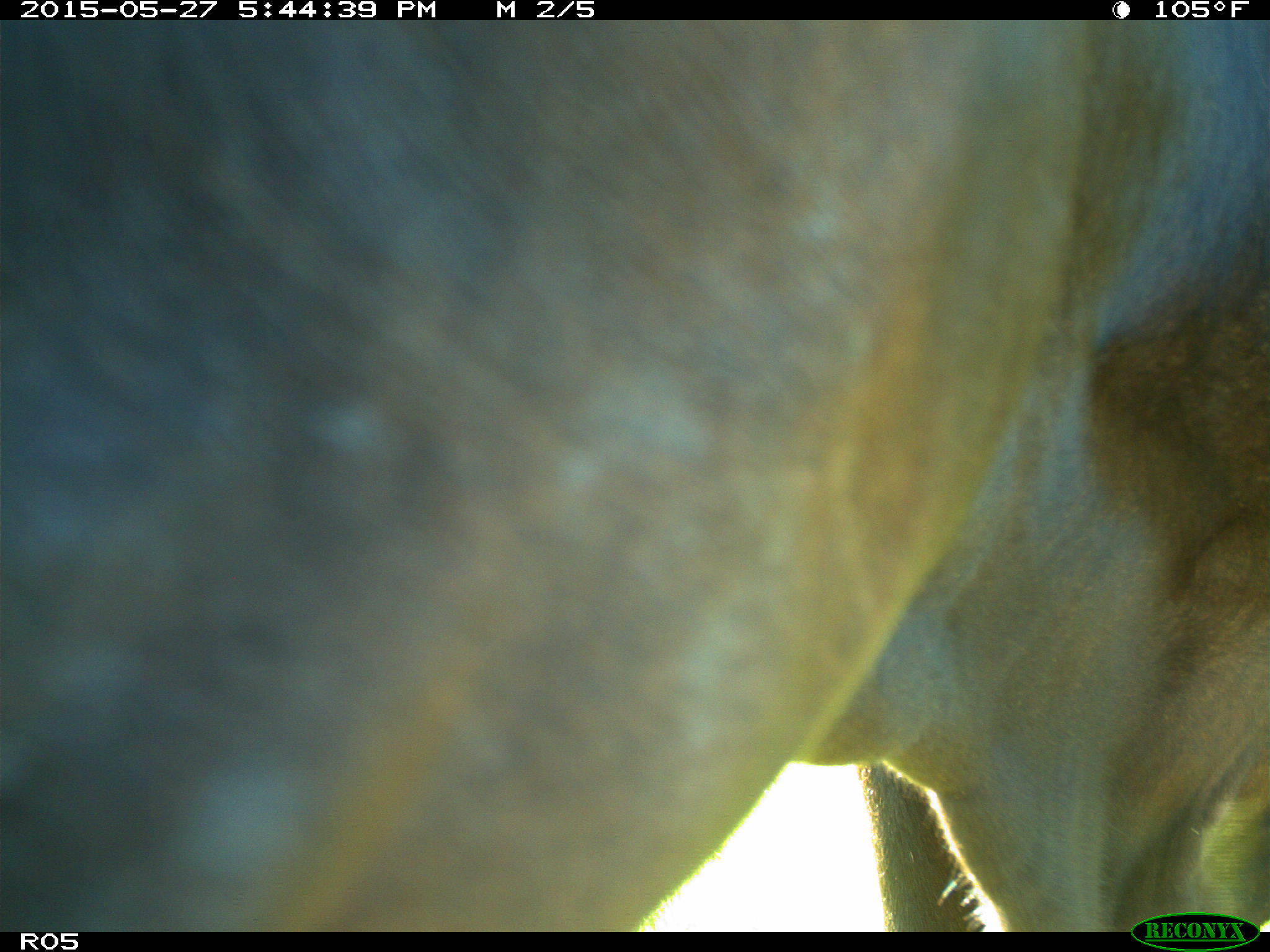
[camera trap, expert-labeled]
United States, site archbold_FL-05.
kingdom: Animalia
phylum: Chordata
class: Mammalia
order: Artiodactyla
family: Bovidae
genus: Bos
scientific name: Bos taurus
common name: domestic cow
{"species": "Bos taurus (domestic cow)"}